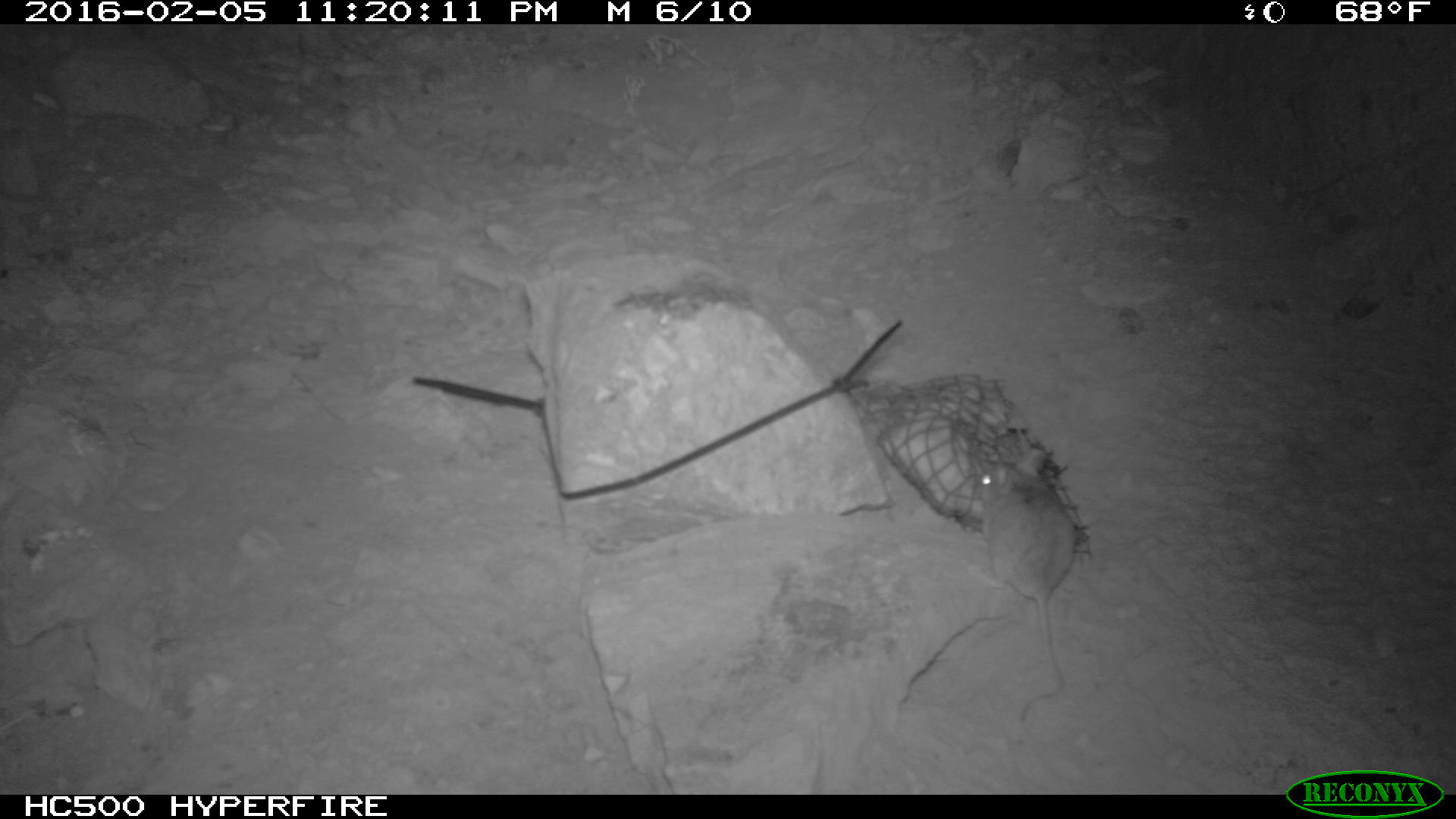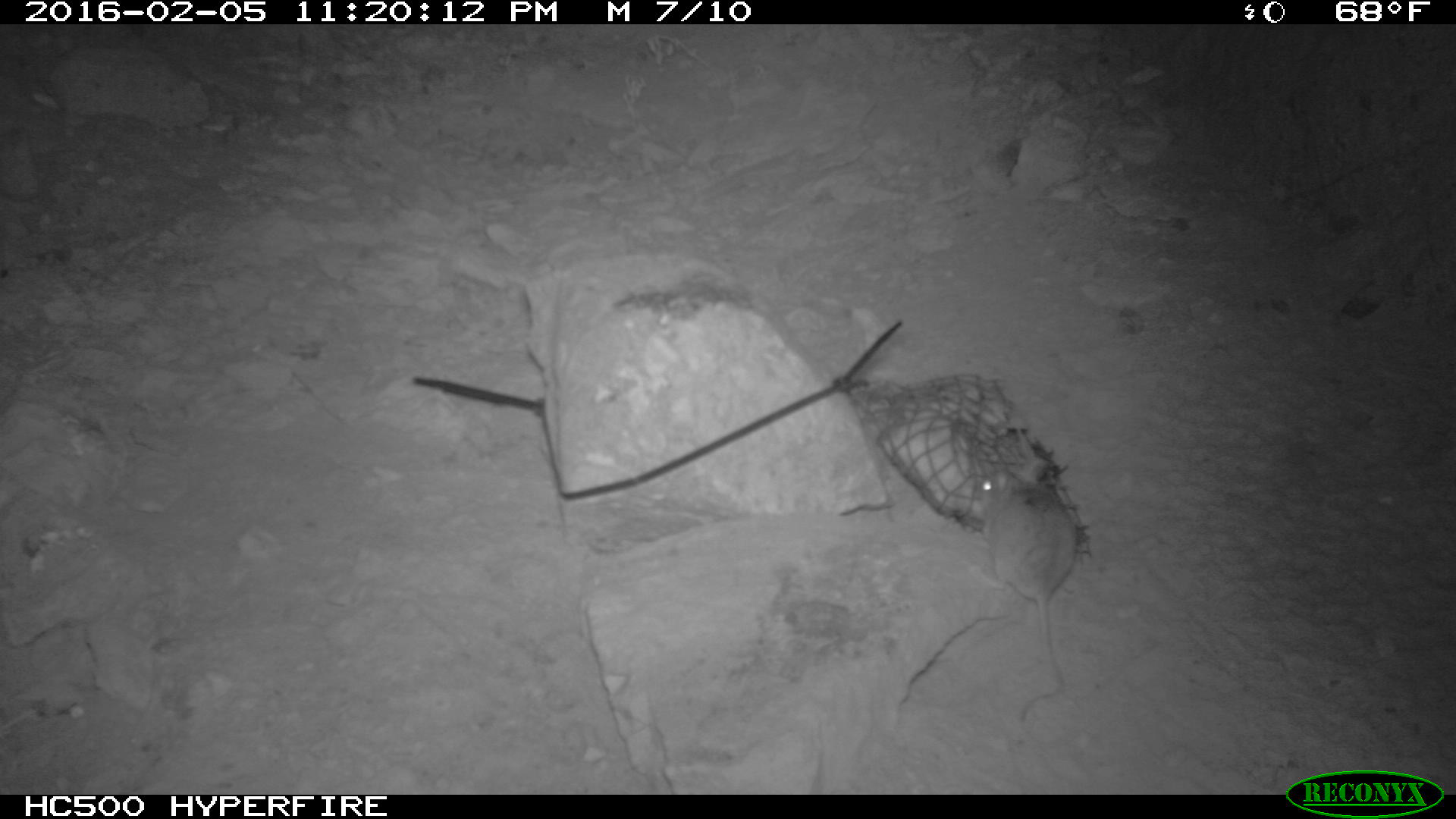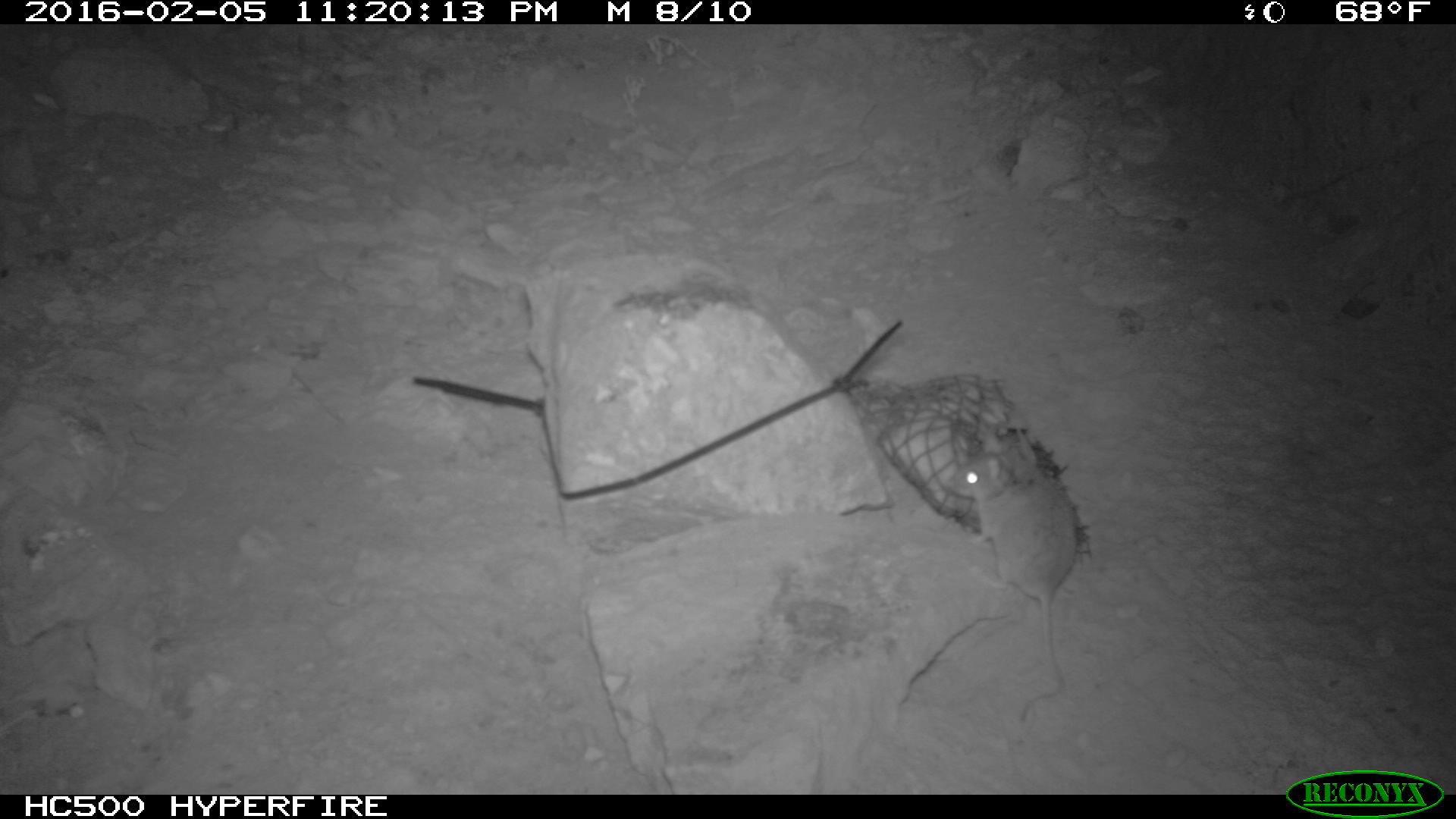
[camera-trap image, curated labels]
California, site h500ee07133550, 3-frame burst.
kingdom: Animalia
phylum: Chordata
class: Mammalia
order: Rodentia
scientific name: Rodentia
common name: rodent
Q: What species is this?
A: Rodent (Rodentia).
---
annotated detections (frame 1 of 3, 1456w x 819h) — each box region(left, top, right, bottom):
rodent: region(980, 448, 1075, 720)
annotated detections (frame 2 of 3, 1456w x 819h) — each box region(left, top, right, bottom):
rodent: region(977, 469, 1078, 721)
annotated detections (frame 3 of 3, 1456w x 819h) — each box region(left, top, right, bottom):
rodent: region(953, 428, 1076, 720)